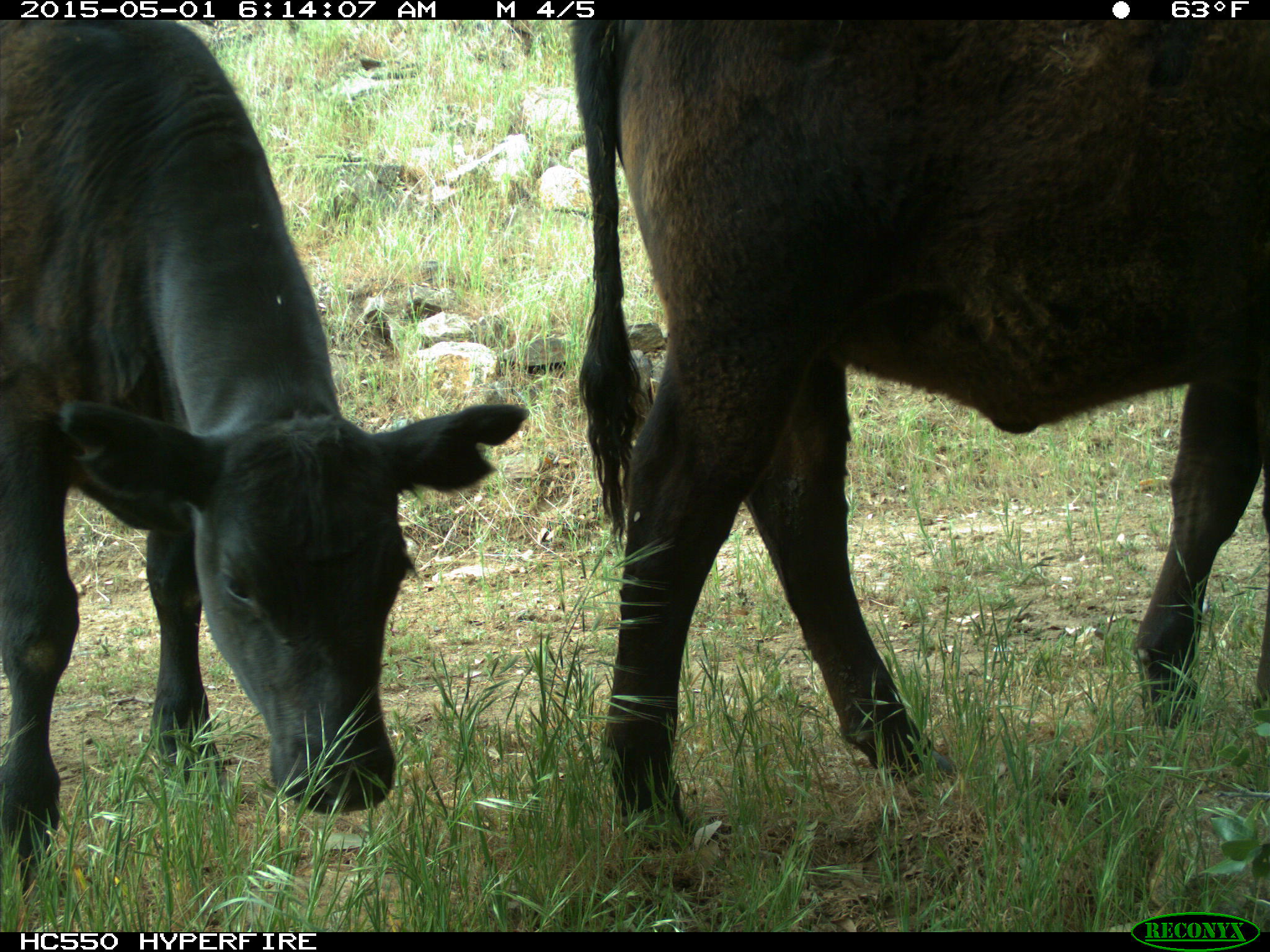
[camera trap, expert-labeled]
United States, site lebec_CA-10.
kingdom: Animalia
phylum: Chordata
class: Mammalia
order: Artiodactyla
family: Bovidae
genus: Bos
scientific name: Bos taurus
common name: domestic cow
Bos taurus (domestic cow).